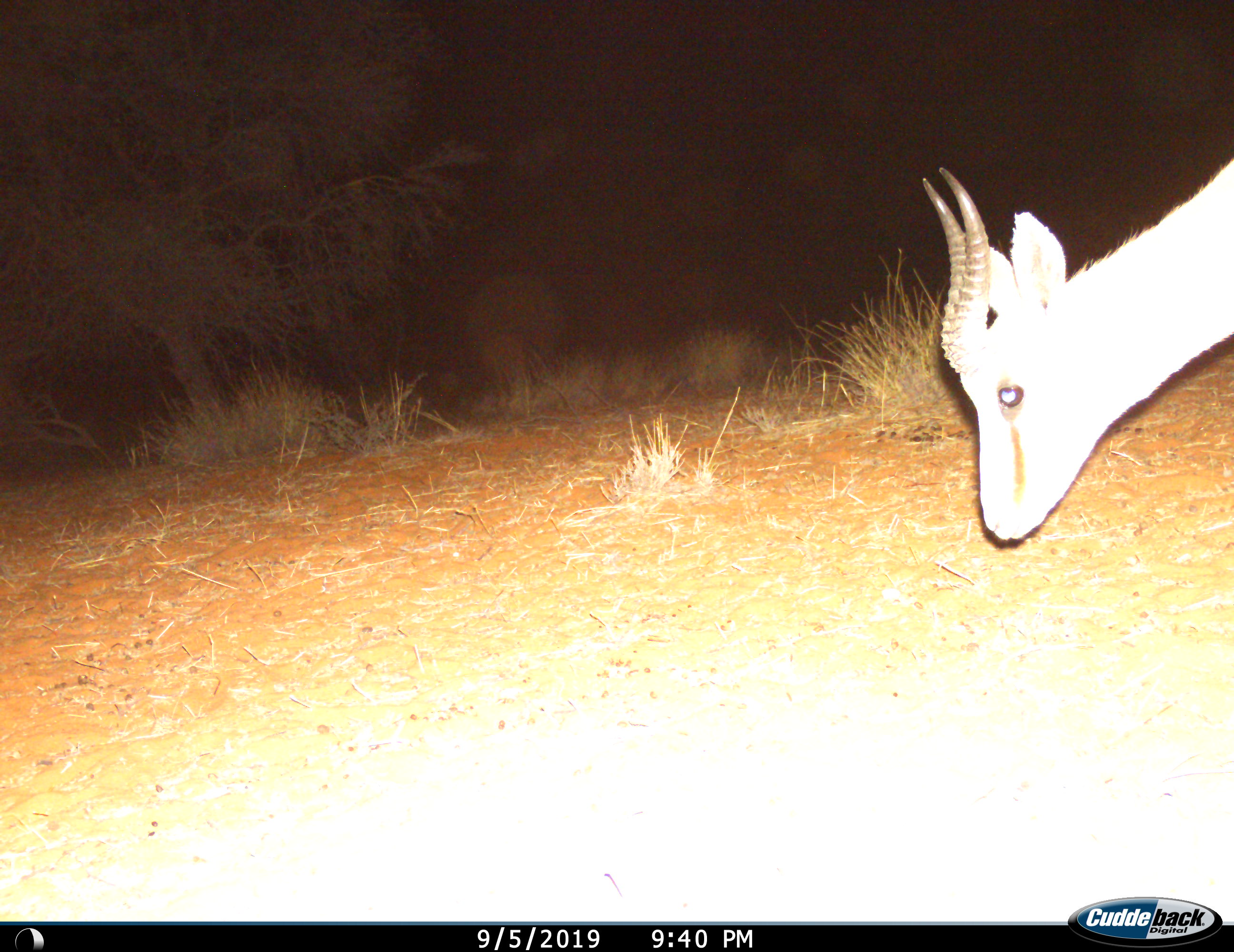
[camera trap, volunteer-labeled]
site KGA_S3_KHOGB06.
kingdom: Animalia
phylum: Chordata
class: Mammalia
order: Artiodactyla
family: Bovidae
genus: Antidorcas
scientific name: Antidorcas marsupialis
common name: springbok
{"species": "springbok (Antidorcas marsupialis)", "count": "1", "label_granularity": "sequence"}